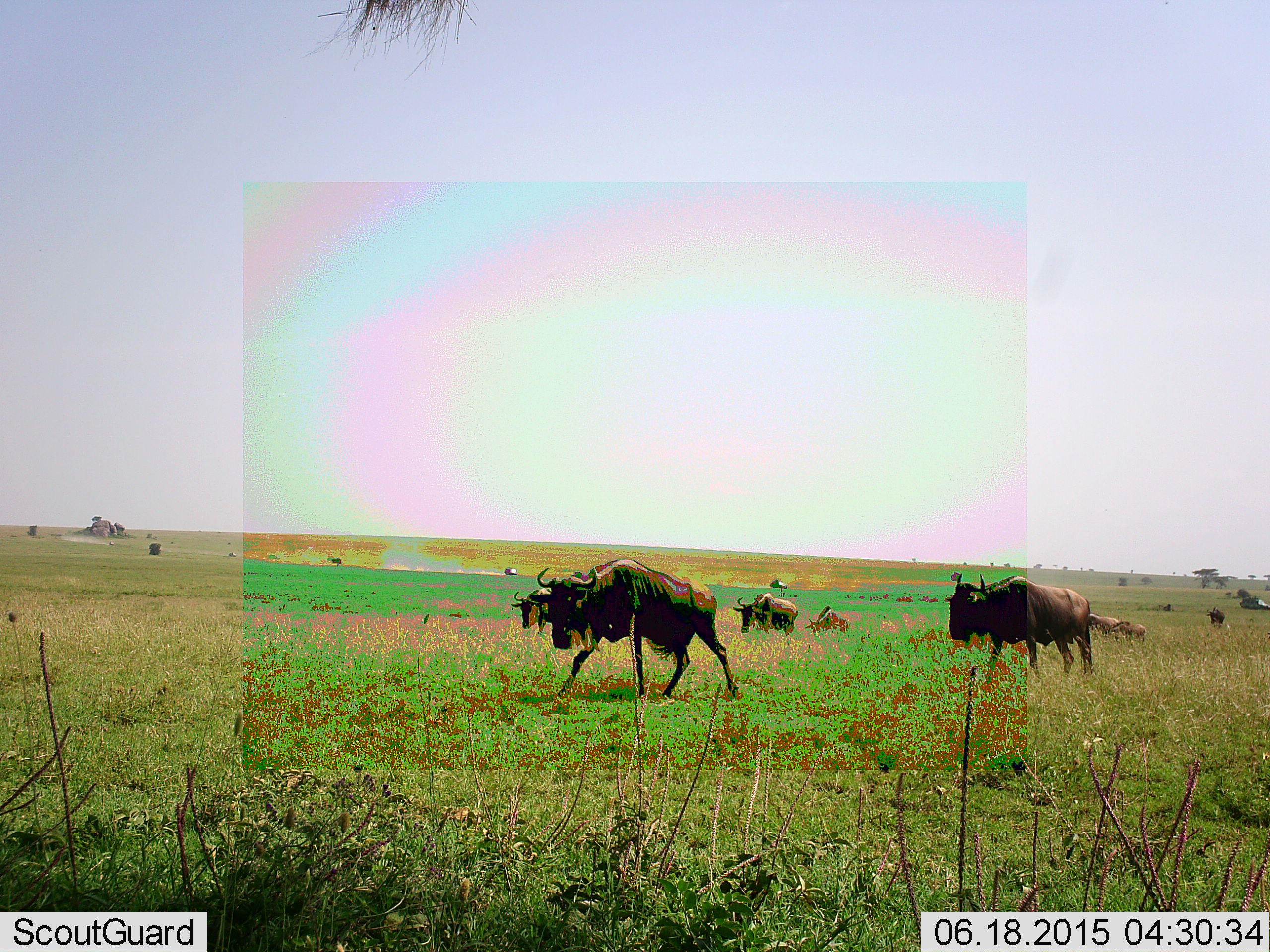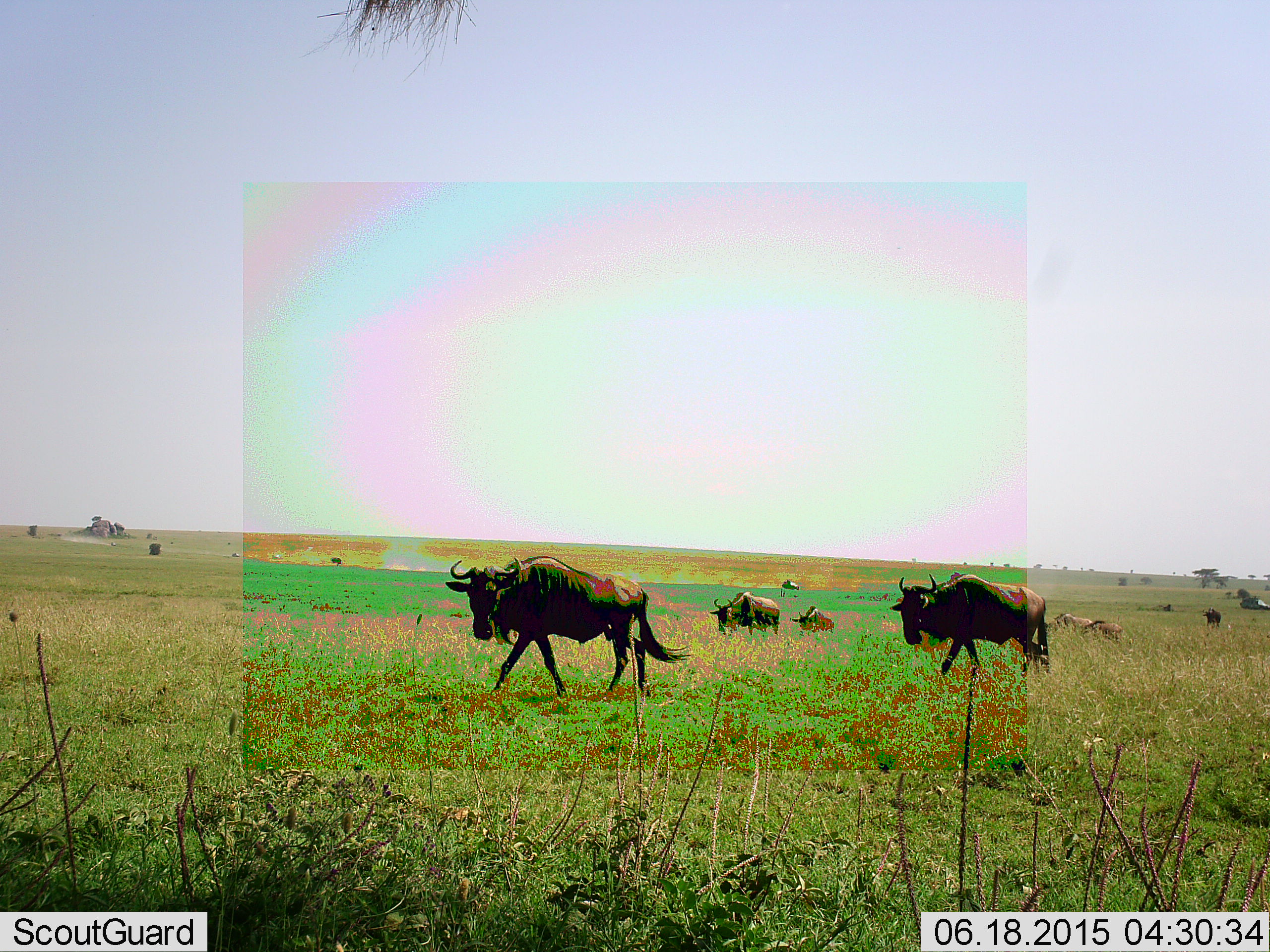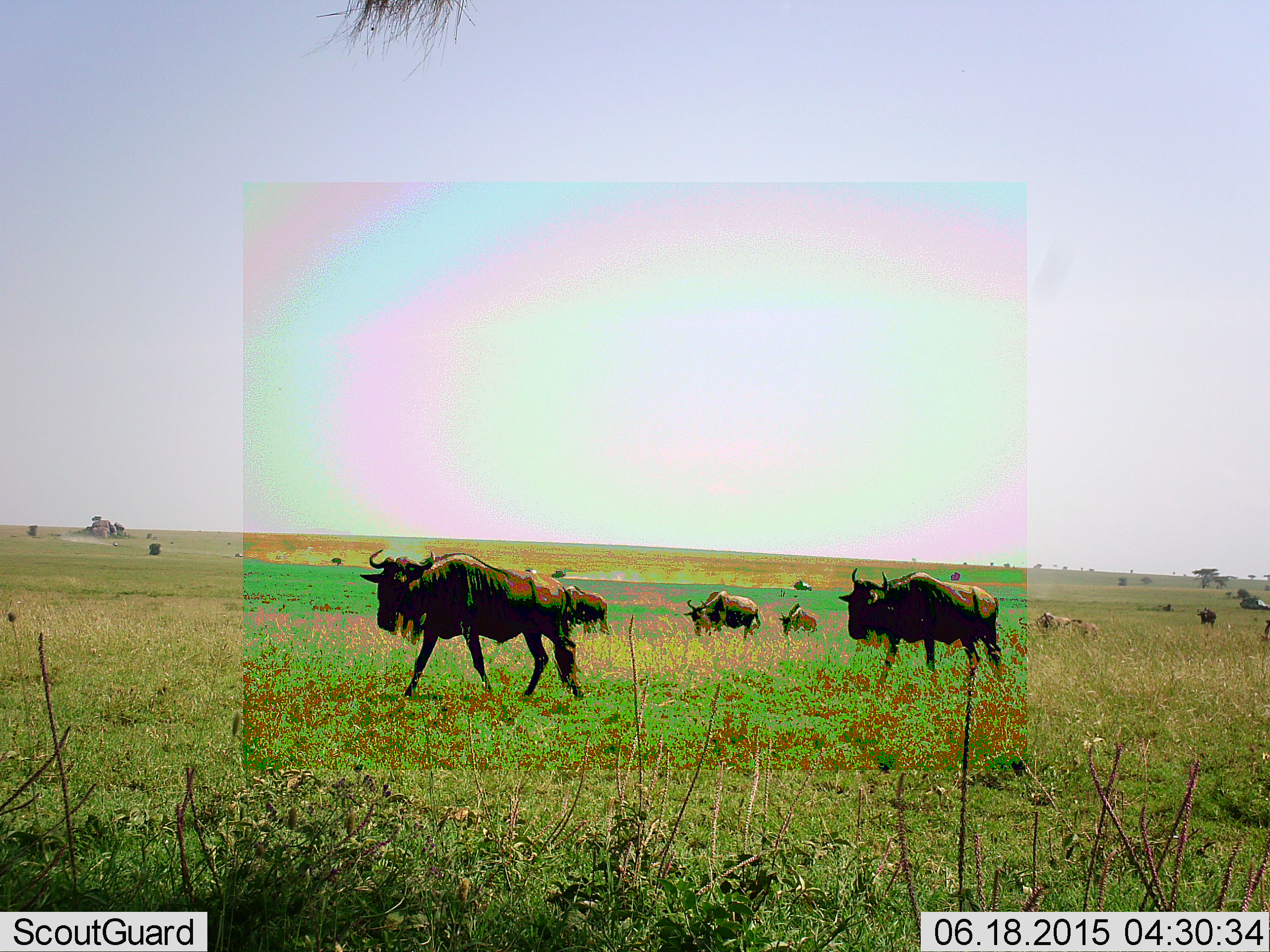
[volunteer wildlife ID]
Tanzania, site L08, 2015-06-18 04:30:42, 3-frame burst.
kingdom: Animalia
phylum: Chordata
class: Mammalia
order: Artiodactyla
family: Bovidae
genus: Connochaetes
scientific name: Connochaetes taurinus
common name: blue wildebeest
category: wildebeest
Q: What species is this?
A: Wildebeest (blue wildebeest) (Connochaetes taurinus).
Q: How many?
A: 7.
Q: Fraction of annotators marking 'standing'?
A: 9%.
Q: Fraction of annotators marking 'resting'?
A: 0%.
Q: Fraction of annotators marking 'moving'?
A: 100%.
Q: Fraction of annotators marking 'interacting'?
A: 0%.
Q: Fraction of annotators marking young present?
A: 0%.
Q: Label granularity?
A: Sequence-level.